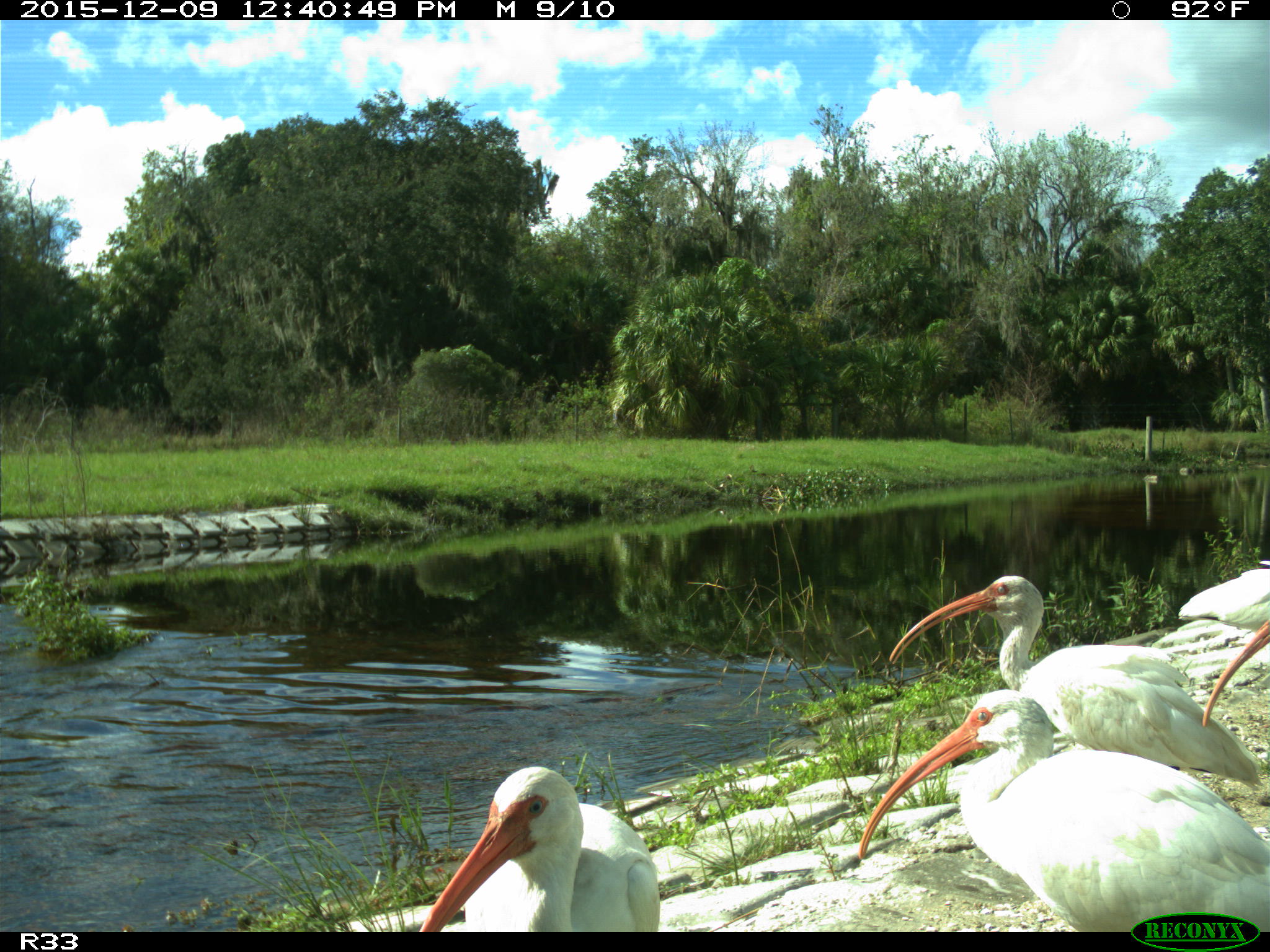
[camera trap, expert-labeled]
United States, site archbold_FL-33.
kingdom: Animalia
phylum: Chordata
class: Aves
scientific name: Aves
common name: birds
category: unidentified bird